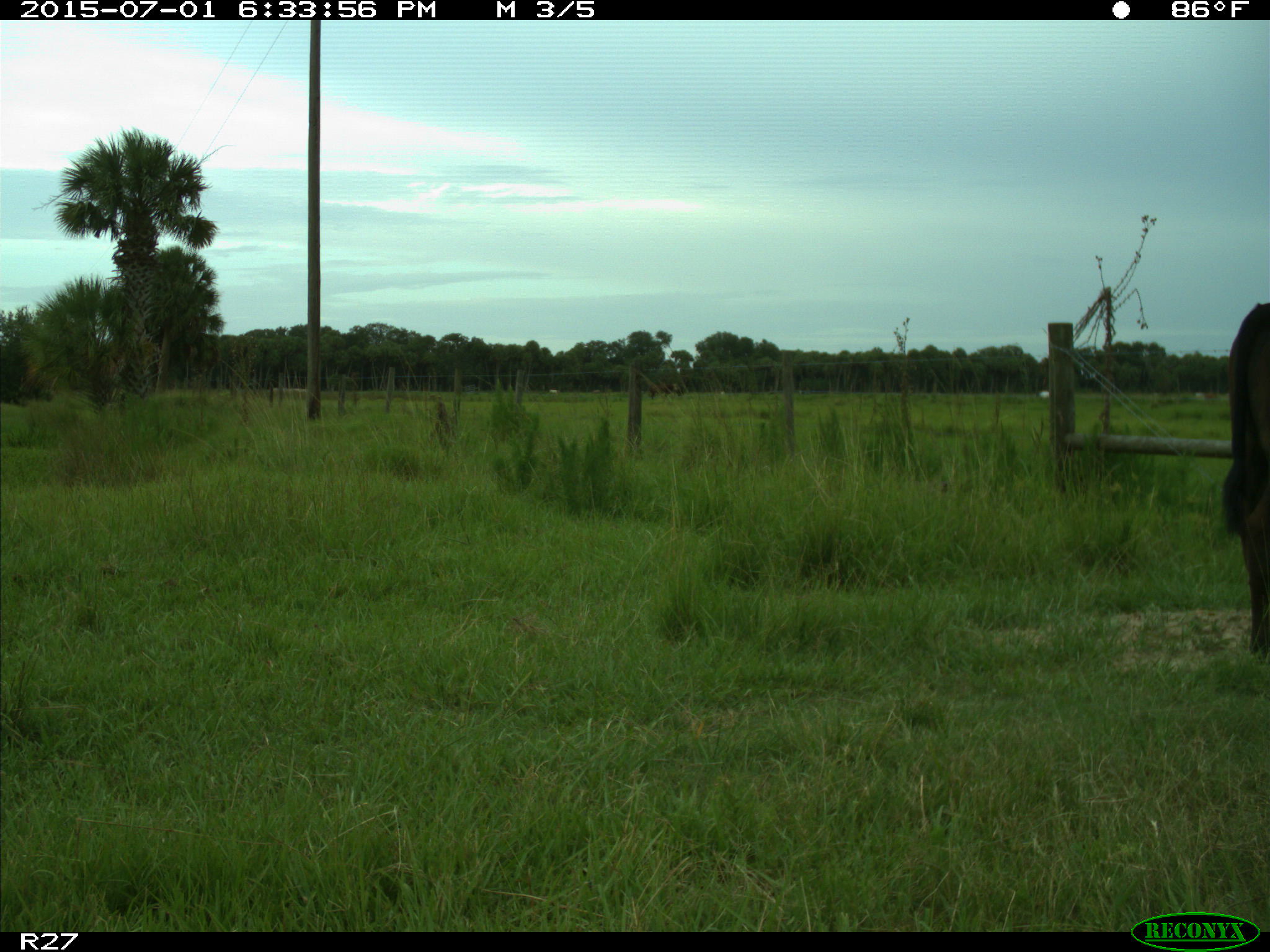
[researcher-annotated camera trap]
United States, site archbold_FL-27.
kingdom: Animalia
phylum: Chordata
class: Mammalia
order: Artiodactyla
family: Bovidae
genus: Bos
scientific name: Bos taurus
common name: domestic cow